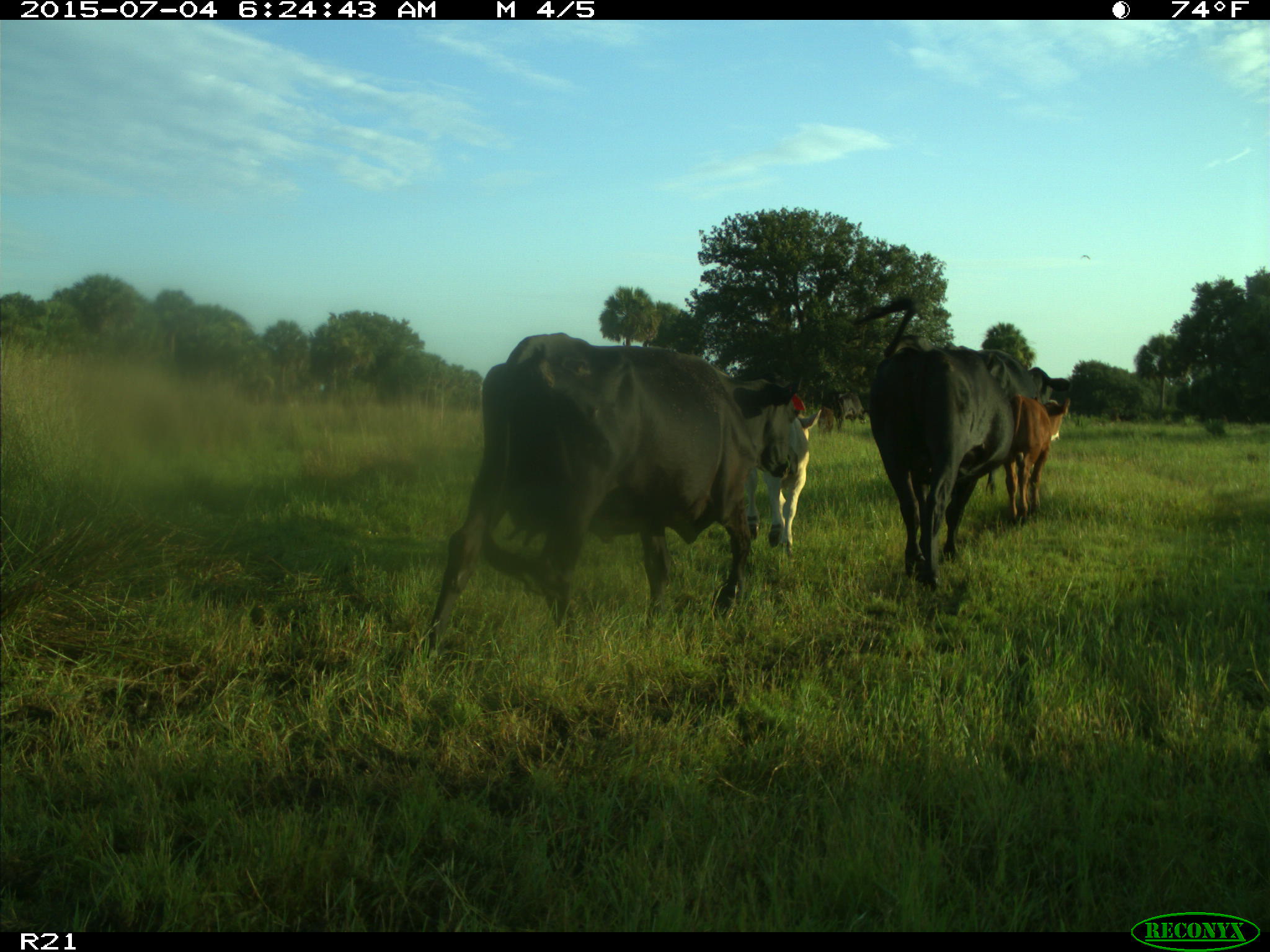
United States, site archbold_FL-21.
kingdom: Animalia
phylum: Chordata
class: Mammalia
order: Artiodactyla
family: Bovidae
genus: Bos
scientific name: Bos taurus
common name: domestic cow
Bos taurus (domestic cow).